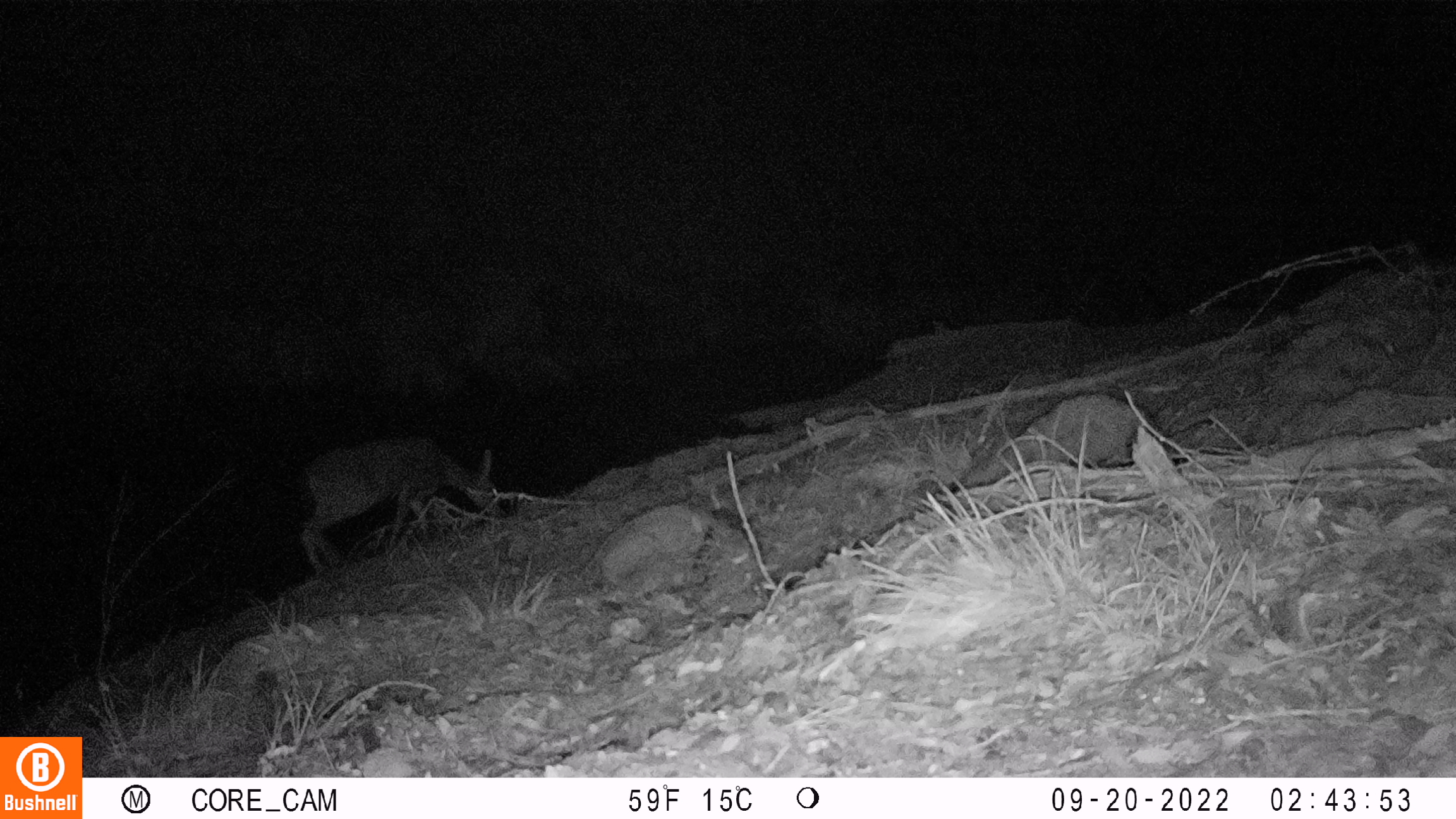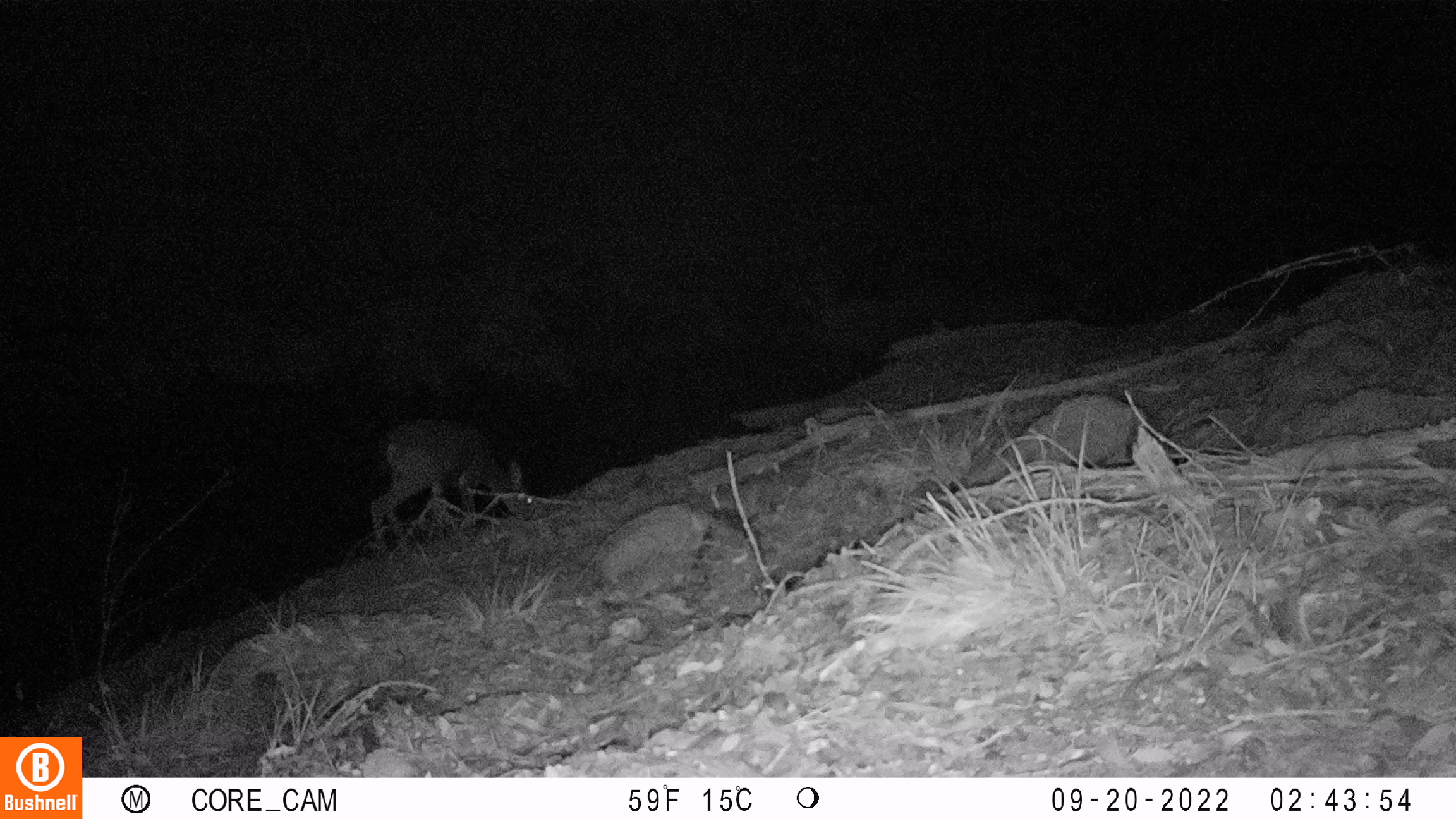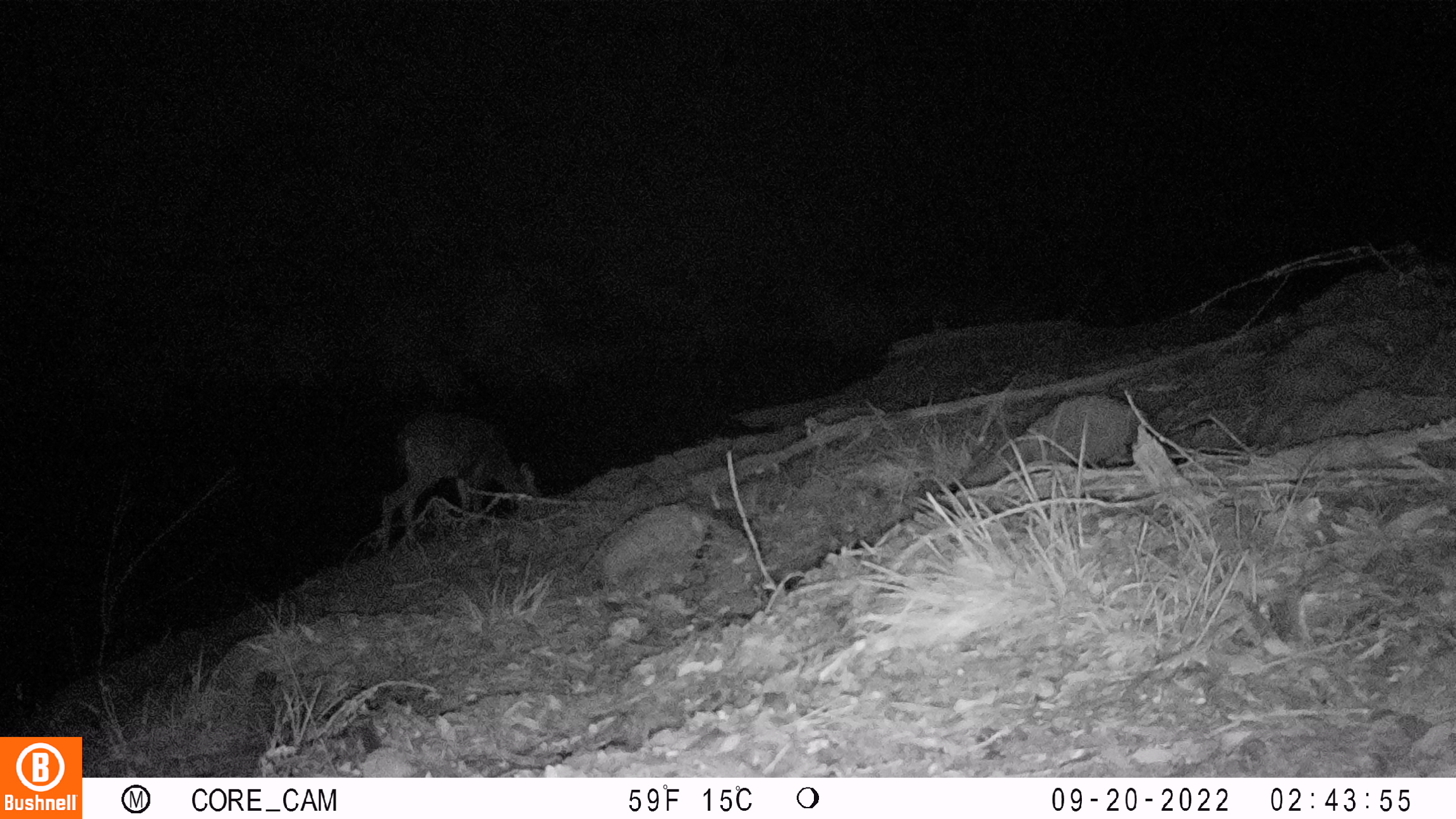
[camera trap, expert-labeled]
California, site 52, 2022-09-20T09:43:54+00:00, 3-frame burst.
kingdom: Animalia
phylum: Chordata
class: Mammalia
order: Artiodactyla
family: Cervidae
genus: Odocoileus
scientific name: Odocoileus hemionus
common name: mule deer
Mule deer (Odocoileus hemionus).